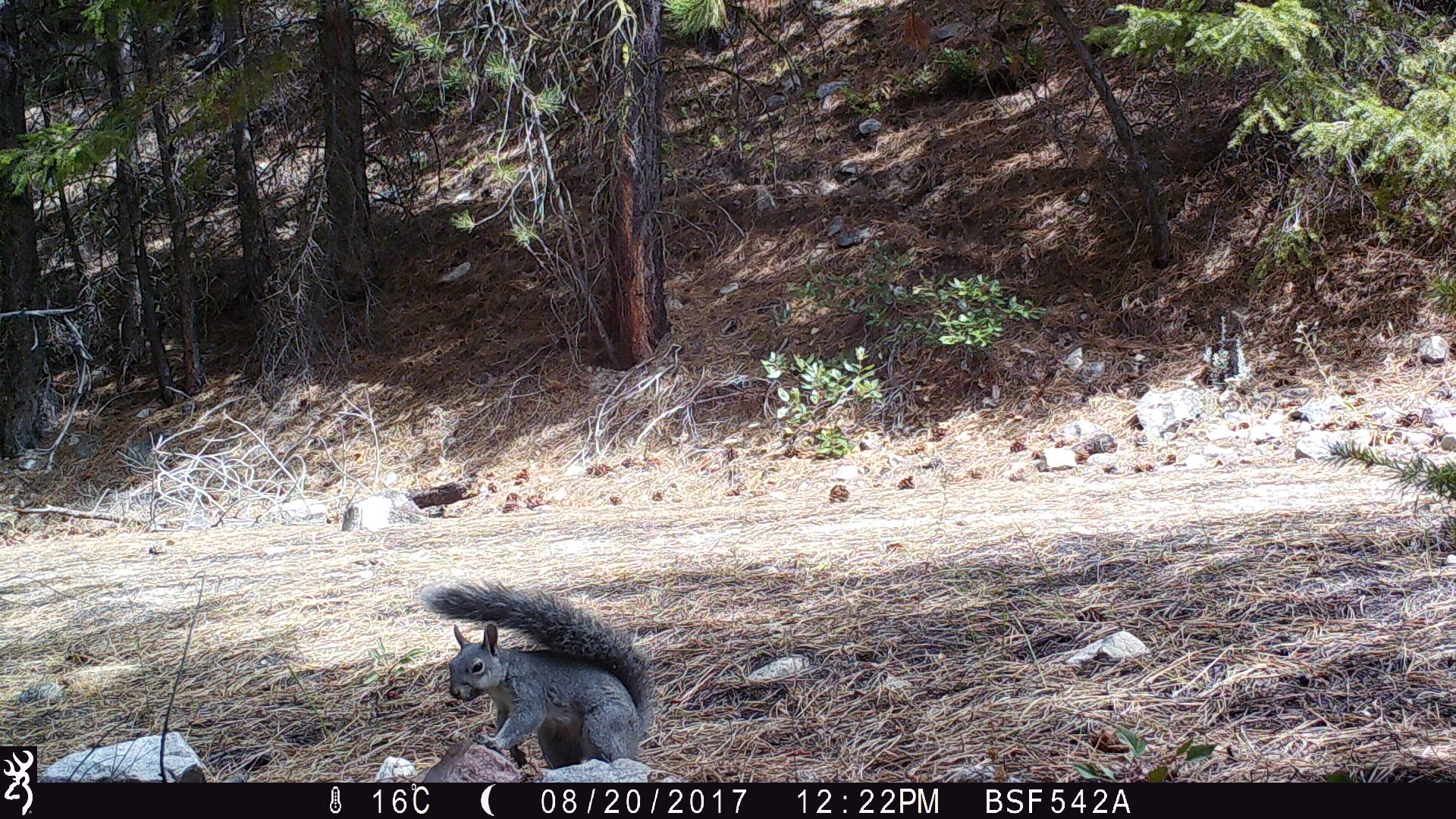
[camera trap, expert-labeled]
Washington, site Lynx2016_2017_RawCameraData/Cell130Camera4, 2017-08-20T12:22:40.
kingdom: Animalia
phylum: Chordata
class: Mammalia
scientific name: Mammalia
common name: small mammal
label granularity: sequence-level